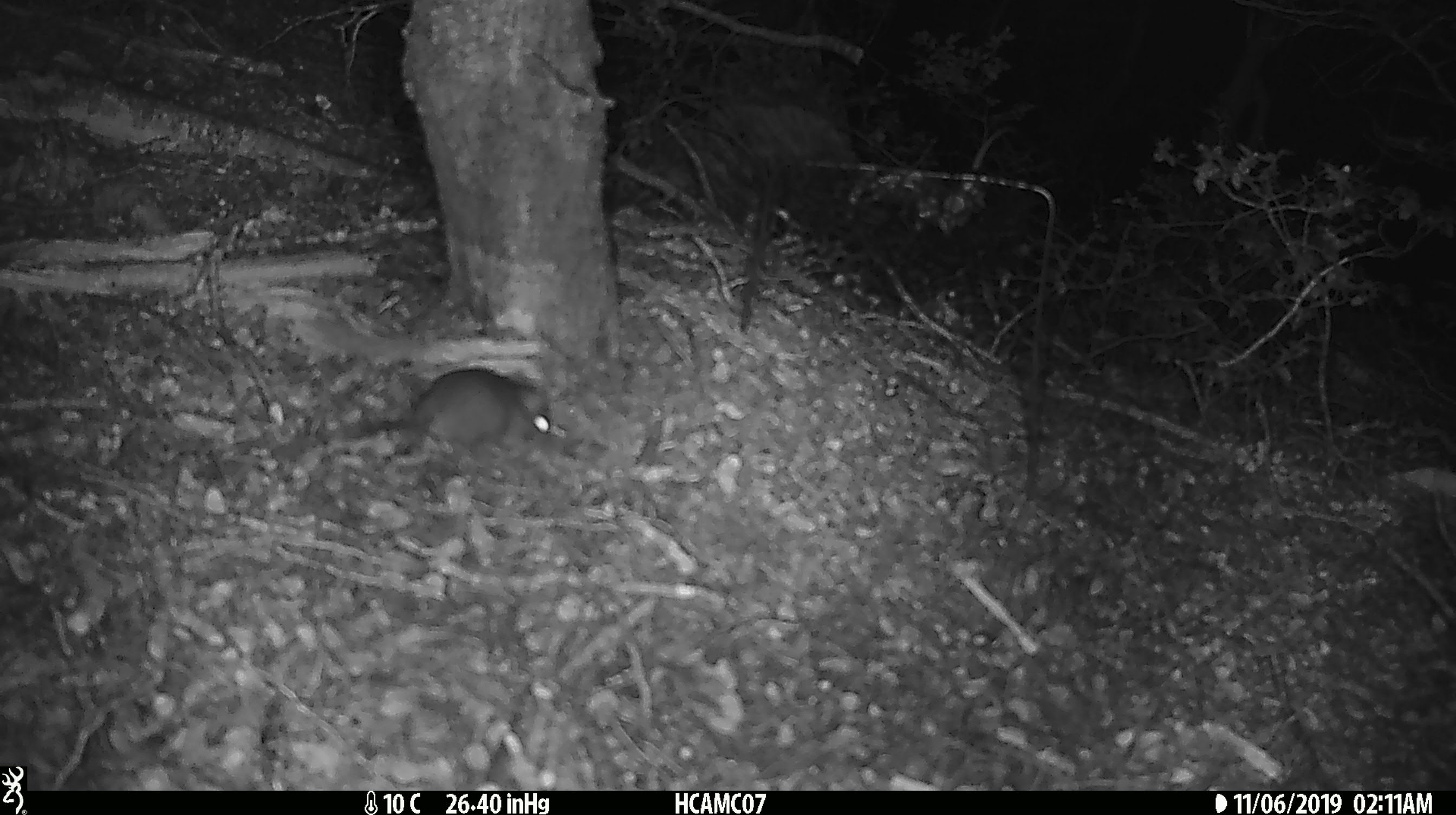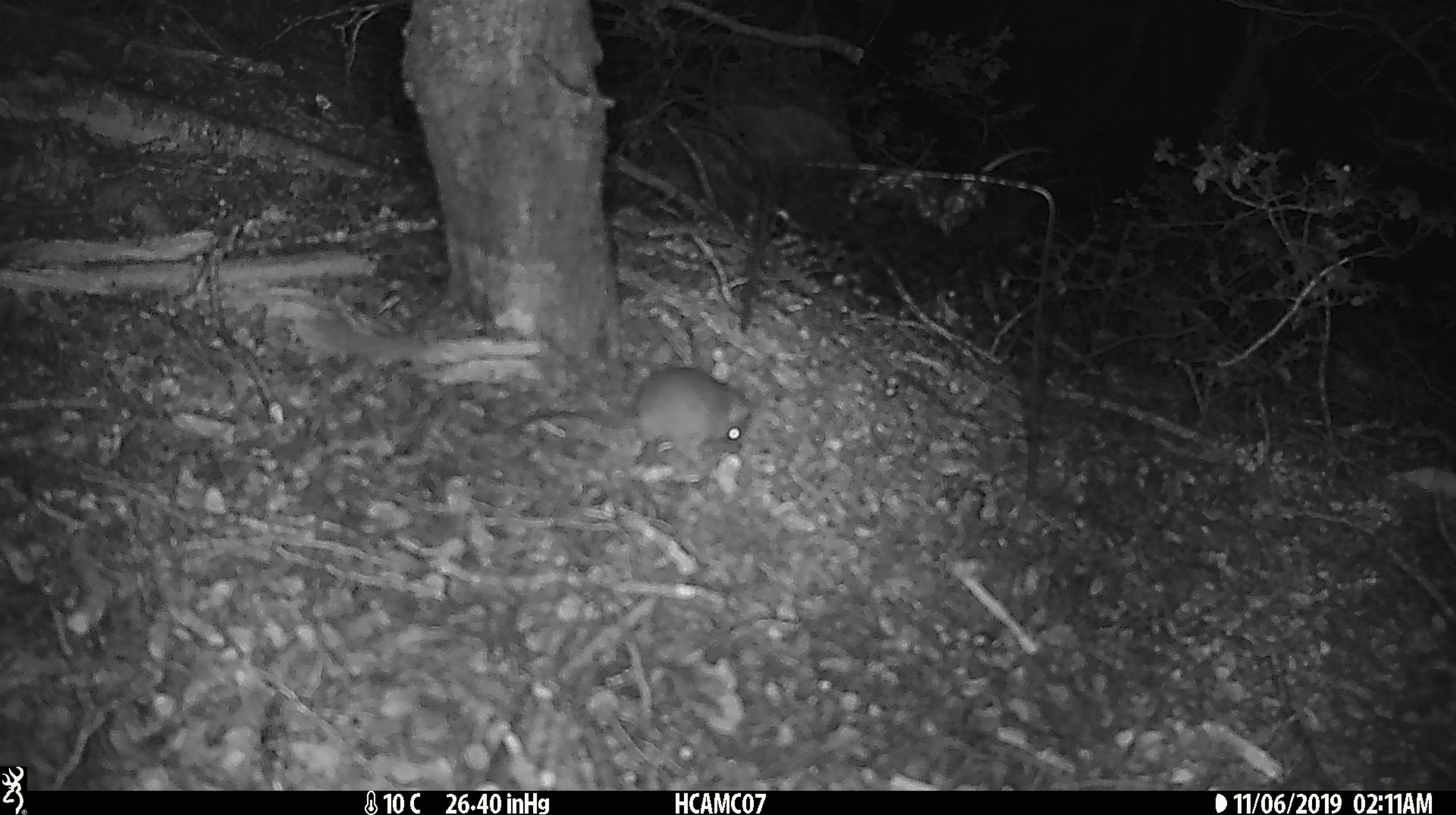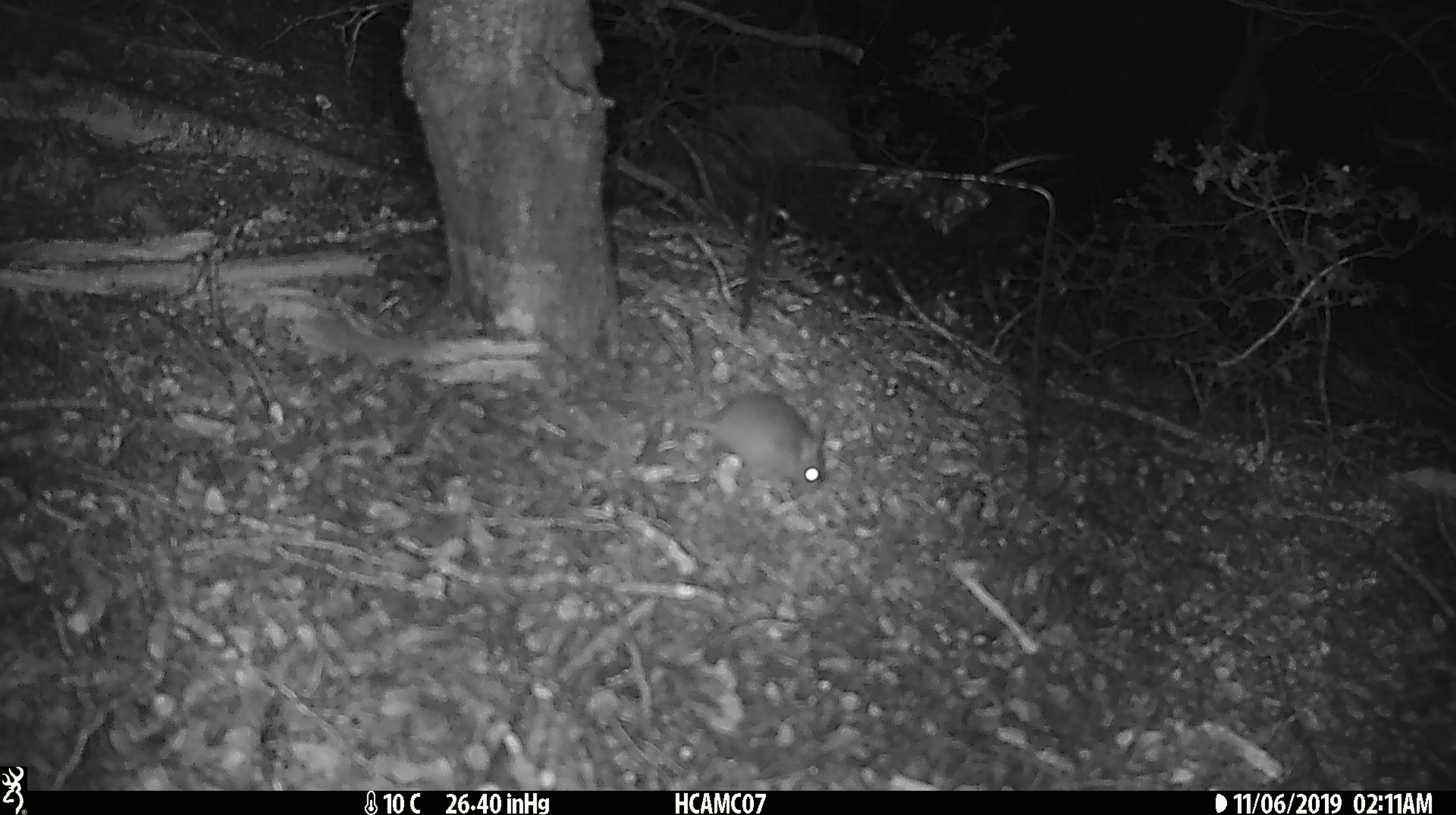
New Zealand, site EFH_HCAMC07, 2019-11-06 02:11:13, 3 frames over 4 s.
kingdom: Animalia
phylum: Chordata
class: Mammalia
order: Rodentia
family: Muridae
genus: Mus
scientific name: Mus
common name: mouse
Mouse (Mus).